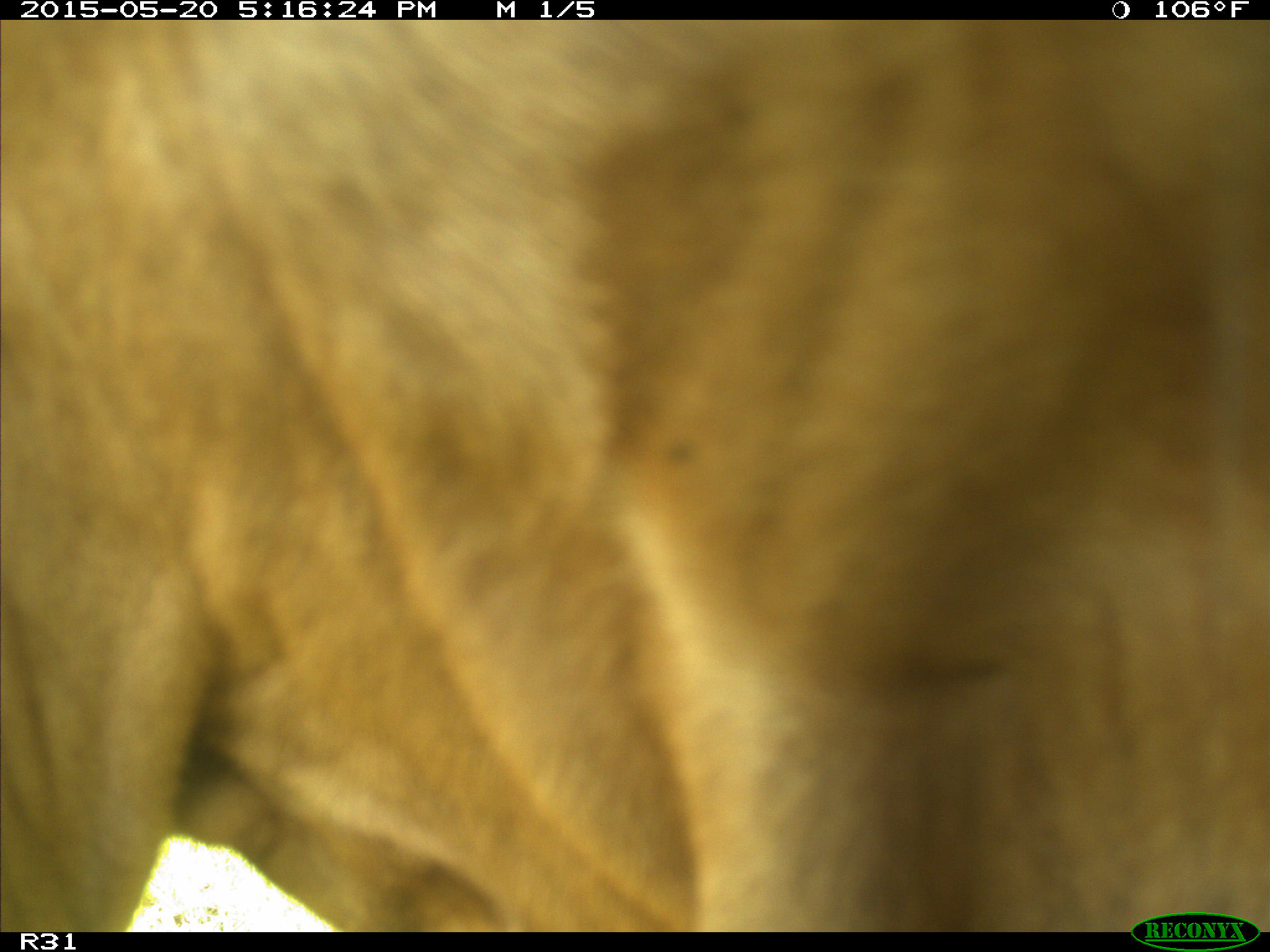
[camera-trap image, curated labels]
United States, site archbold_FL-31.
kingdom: Animalia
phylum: Chordata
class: Mammalia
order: Artiodactyla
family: Bovidae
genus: Bos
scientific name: Bos taurus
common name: domestic cow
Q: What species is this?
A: Bos taurus (domestic cow).